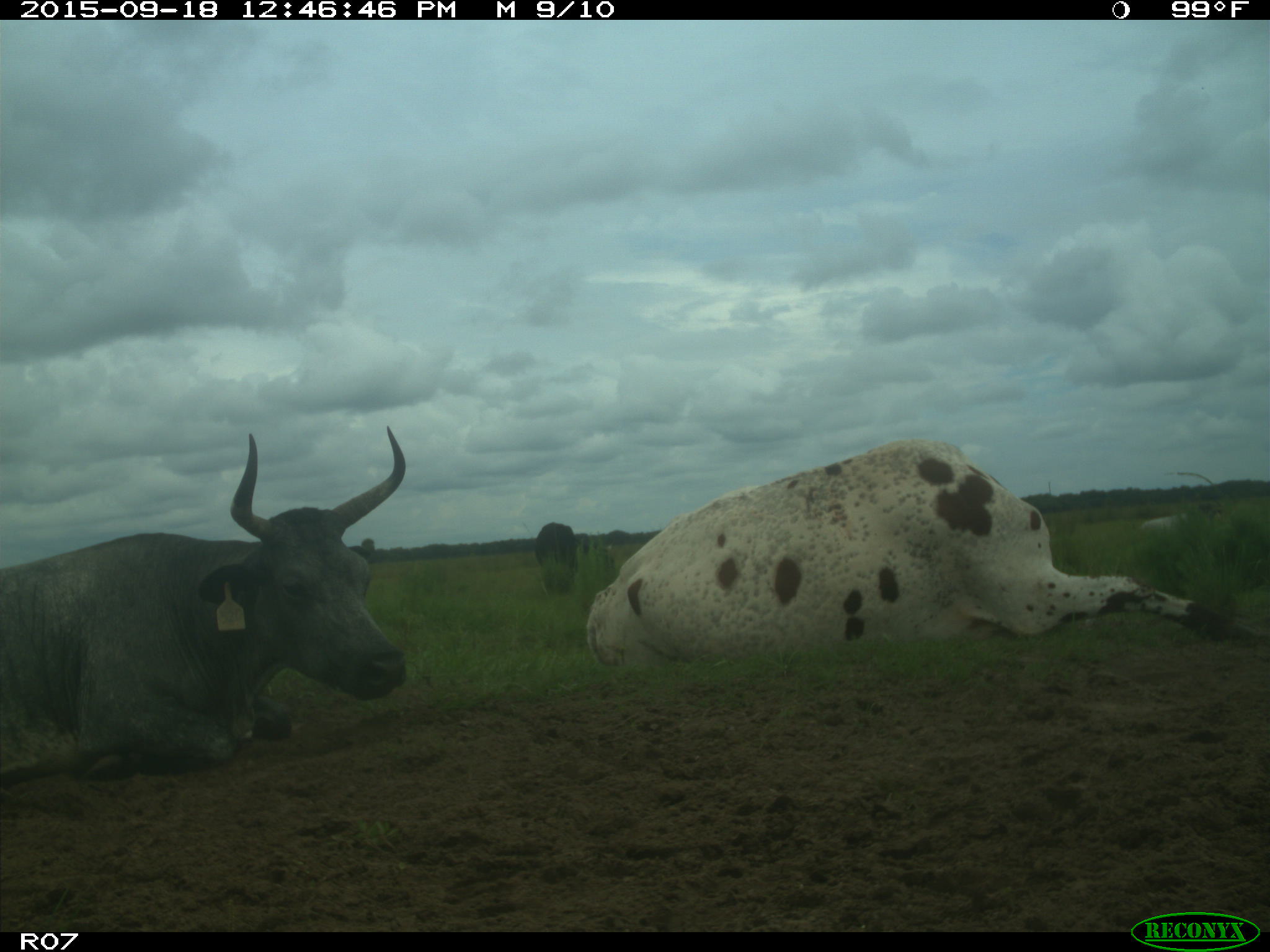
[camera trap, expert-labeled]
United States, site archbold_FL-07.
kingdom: Animalia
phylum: Chordata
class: Mammalia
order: Artiodactyla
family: Bovidae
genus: Bos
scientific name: Bos taurus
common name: domestic cow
Bos taurus (domestic cow).